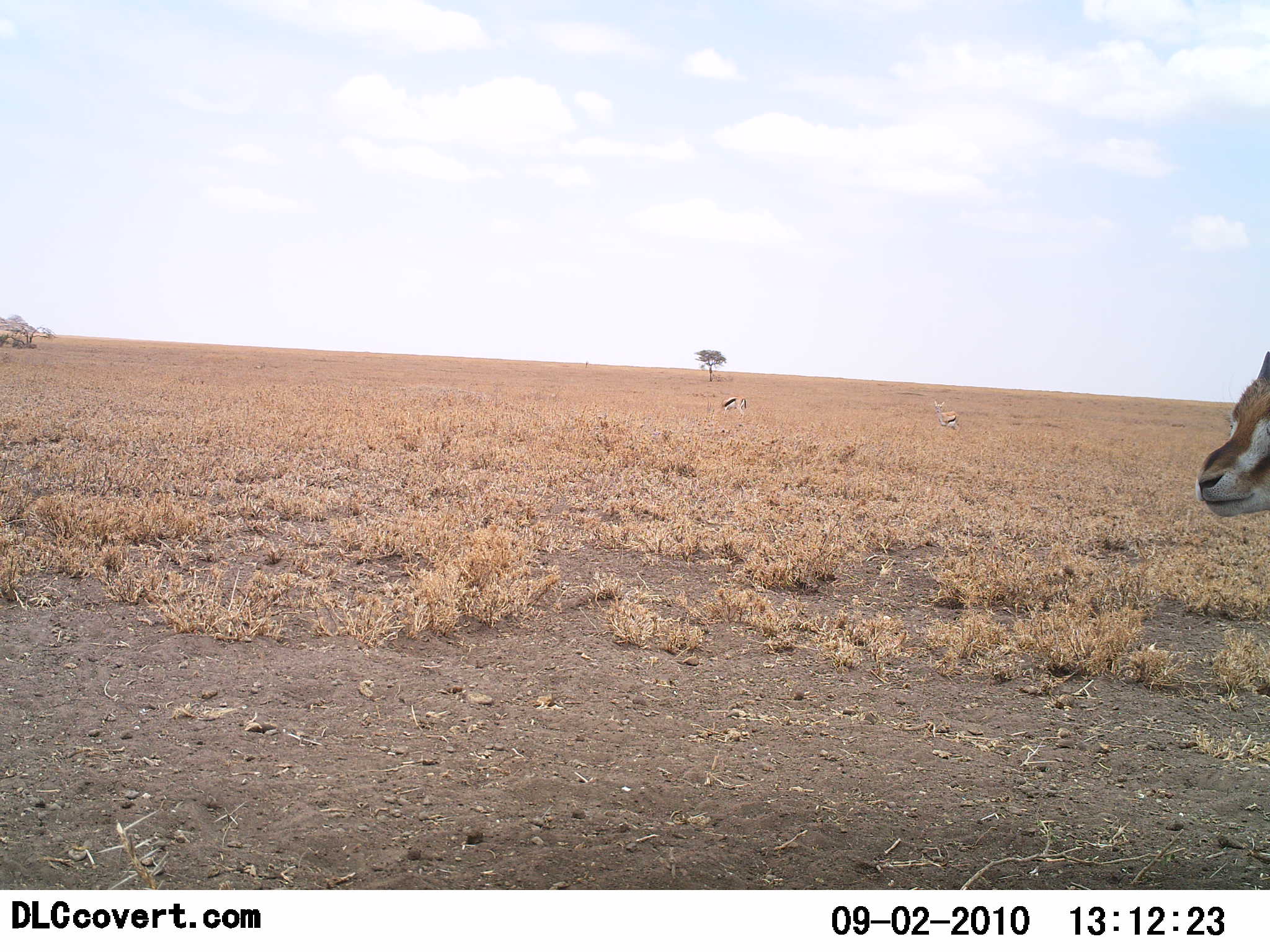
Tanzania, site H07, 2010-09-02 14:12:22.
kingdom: Animalia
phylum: Chordata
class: Mammalia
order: Artiodactyla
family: Bovidae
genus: Eudorcas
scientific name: Eudorcas thomsonii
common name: thomson's gazelle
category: gazellethomsons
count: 1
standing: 100%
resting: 0%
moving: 0%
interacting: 0%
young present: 0%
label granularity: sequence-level